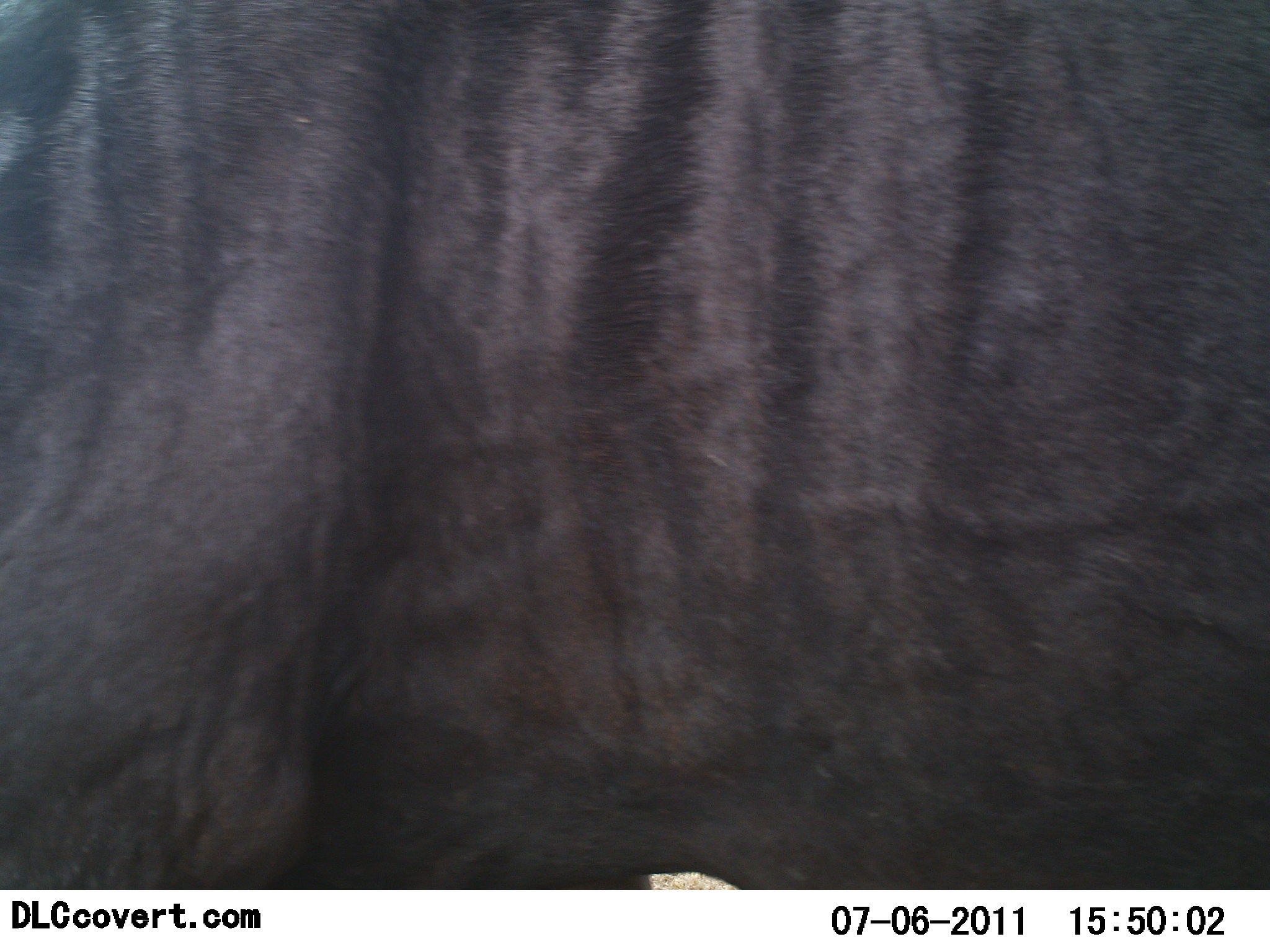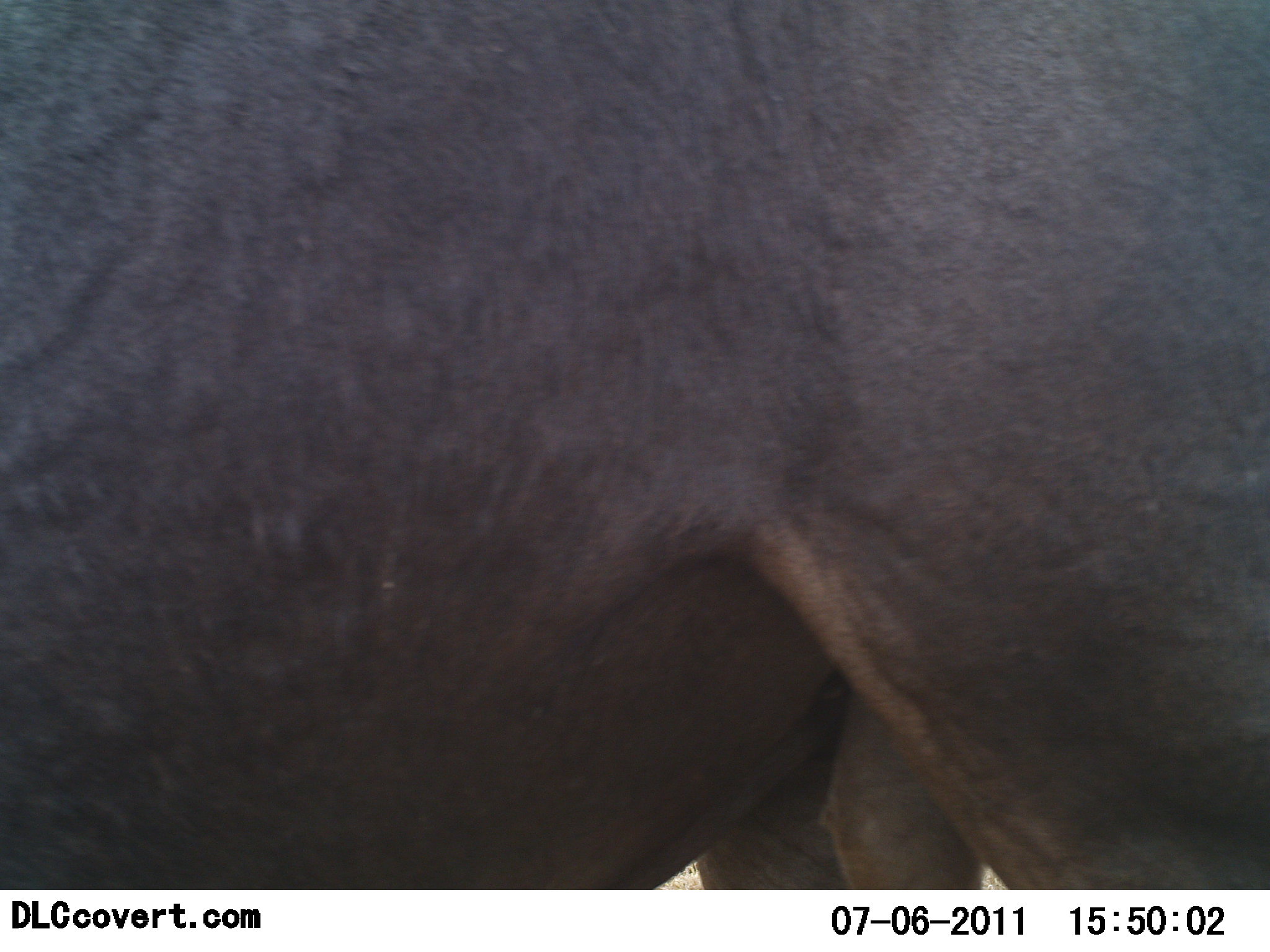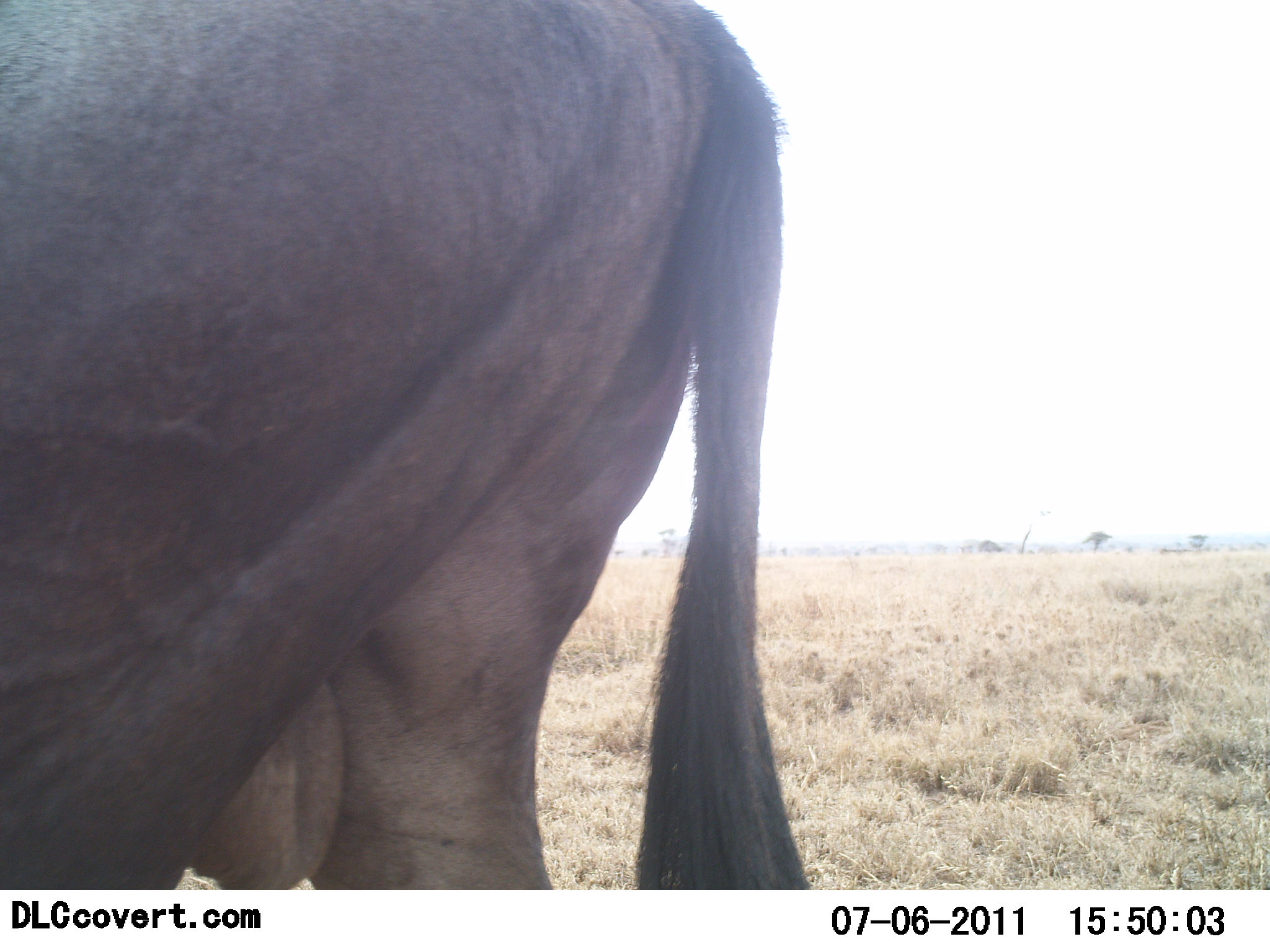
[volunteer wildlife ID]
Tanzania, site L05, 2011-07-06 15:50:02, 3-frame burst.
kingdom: Animalia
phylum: Chordata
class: Mammalia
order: Artiodactyla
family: Bovidae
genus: Connochaetes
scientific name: Connochaetes taurinus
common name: blue wildebeest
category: wildebeest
Wildebeest (blue wildebeest) (Connochaetes taurinus), count 1. Behavior (volunteer vote fractions): standing 40%, resting 0%, moving 60%, interacting 0%. Young present (vote fraction): 0%. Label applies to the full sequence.